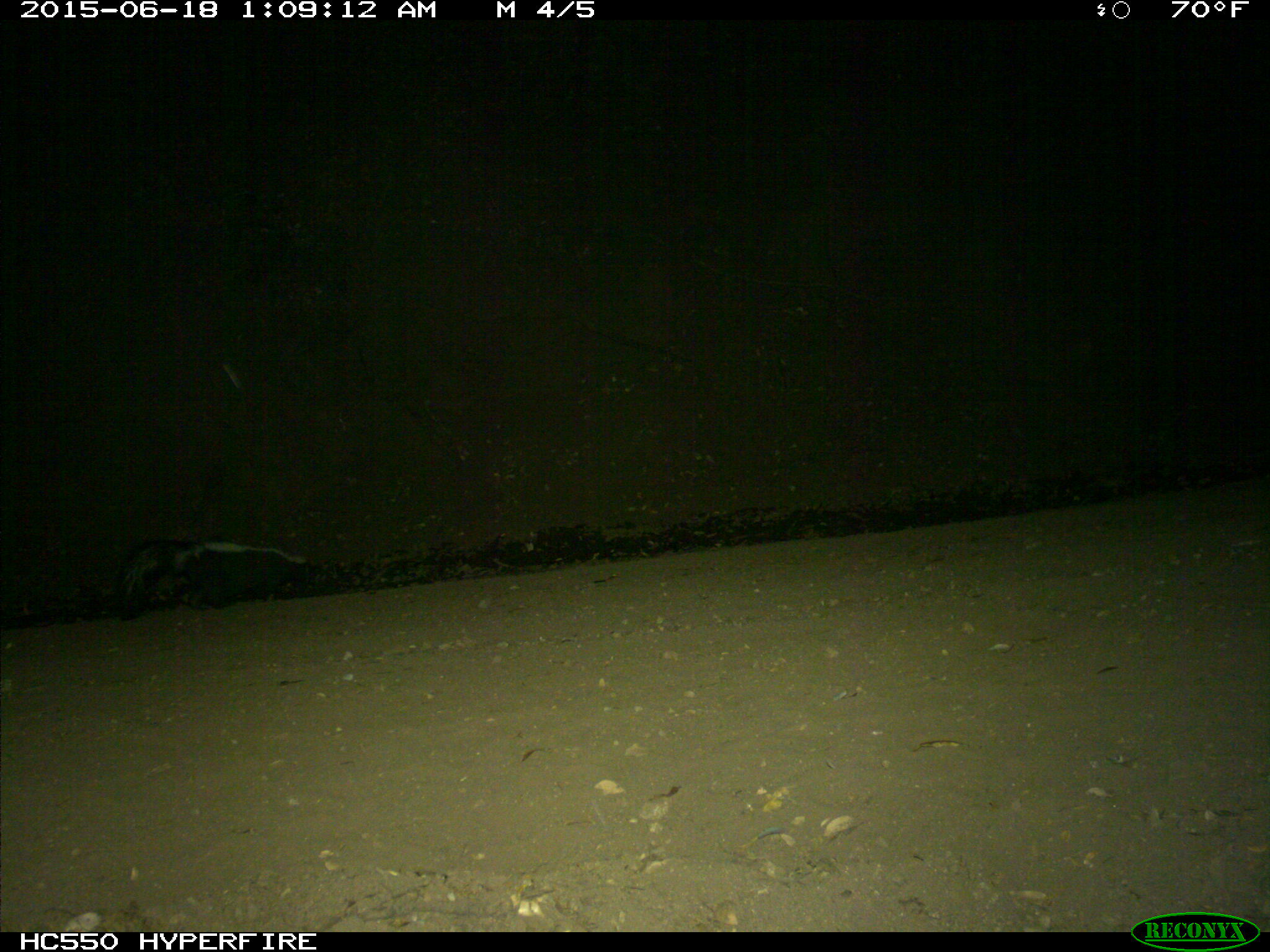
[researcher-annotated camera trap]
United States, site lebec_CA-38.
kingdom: Animalia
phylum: Chordata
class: Mammalia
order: Carnivora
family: Mephitidae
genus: Mephitis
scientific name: Mephitis mephitis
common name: striped skunk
Mephitis mephitis (striped skunk).